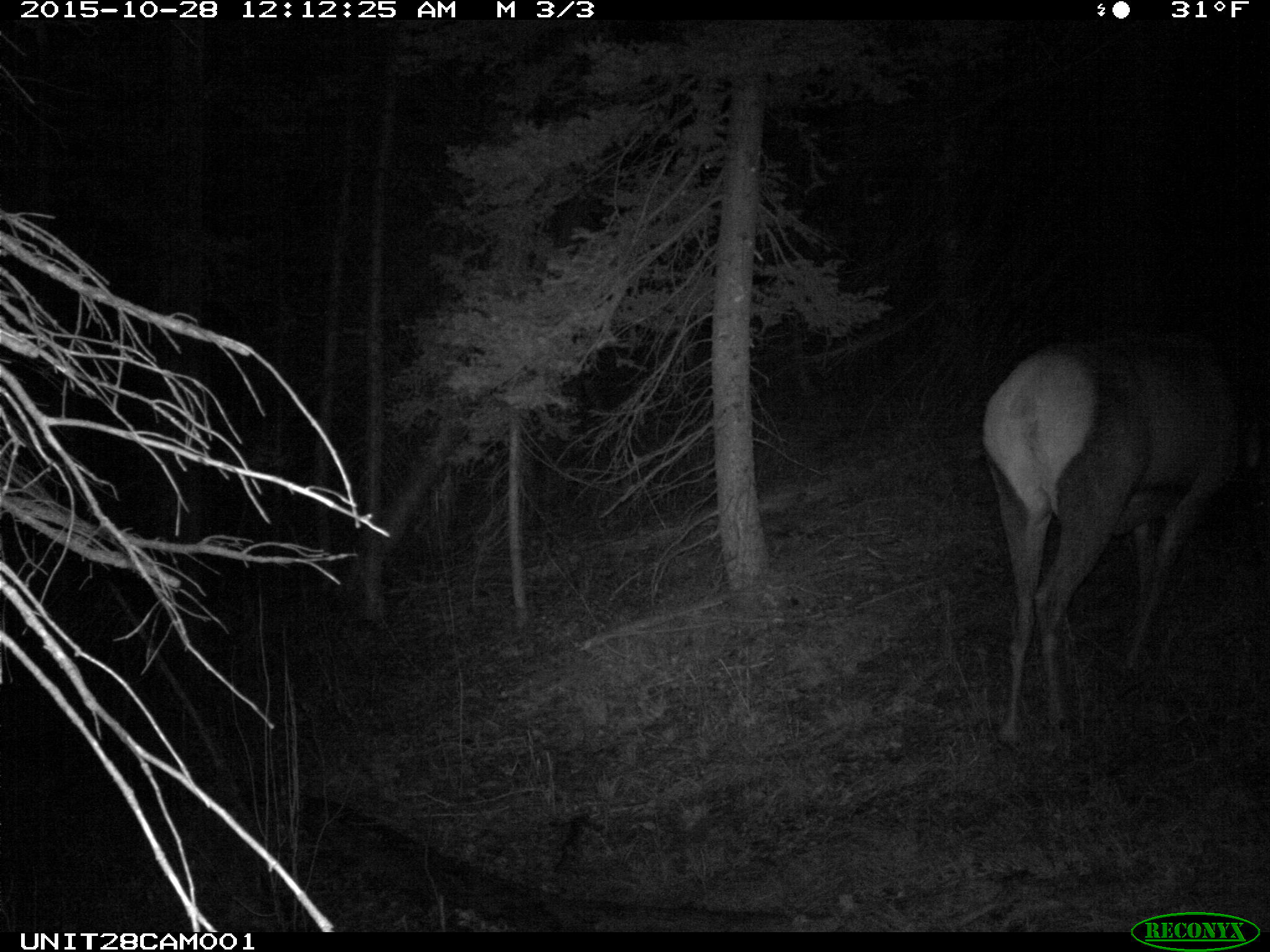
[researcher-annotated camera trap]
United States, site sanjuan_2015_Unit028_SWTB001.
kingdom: Animalia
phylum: Chordata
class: Mammalia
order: Artiodactyla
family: Cervidae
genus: Cervus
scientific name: Cervus elaphus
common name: red deer